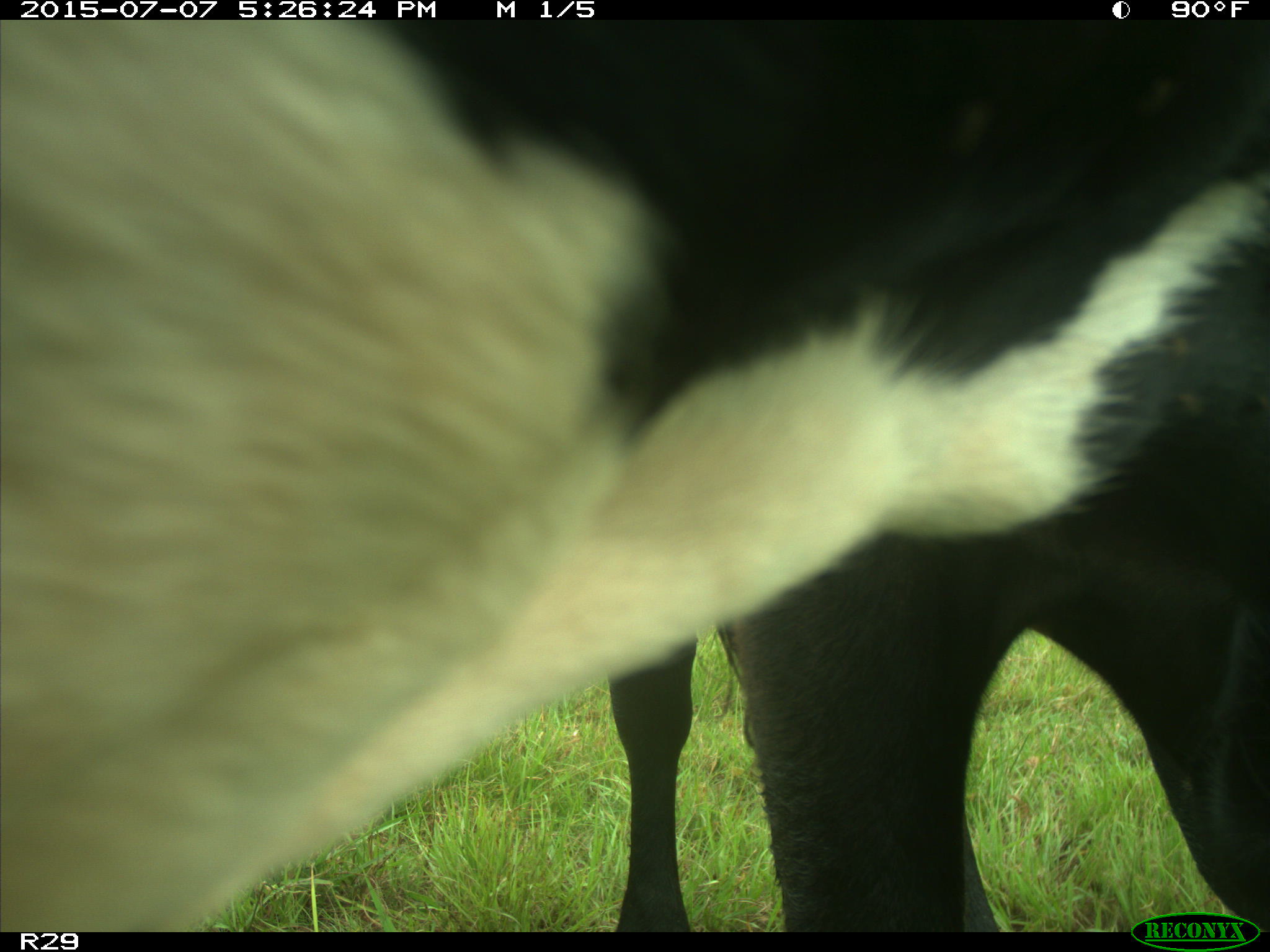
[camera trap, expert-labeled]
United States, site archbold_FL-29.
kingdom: Animalia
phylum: Chordata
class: Mammalia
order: Artiodactyla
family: Bovidae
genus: Bos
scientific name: Bos taurus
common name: domestic cow